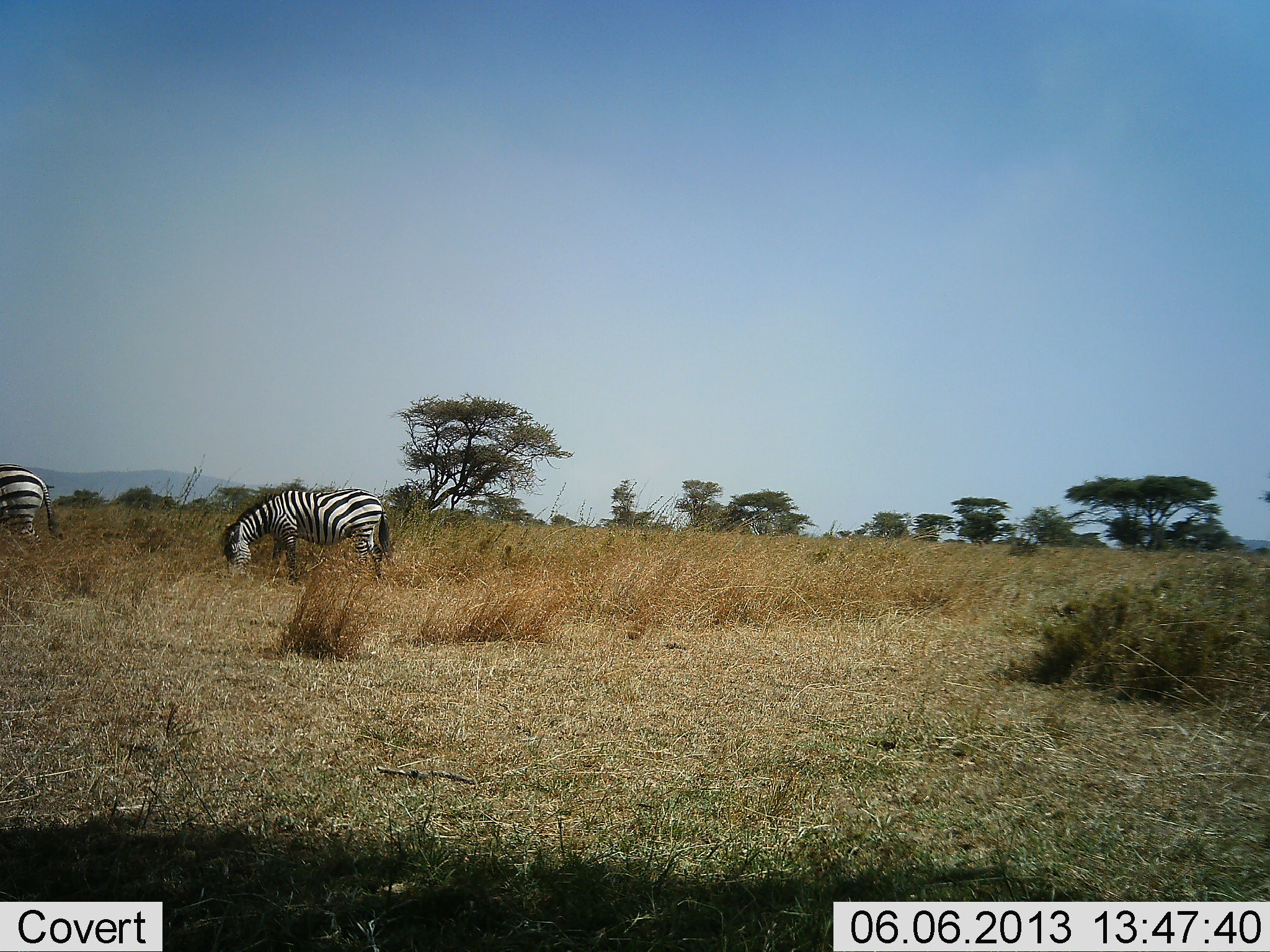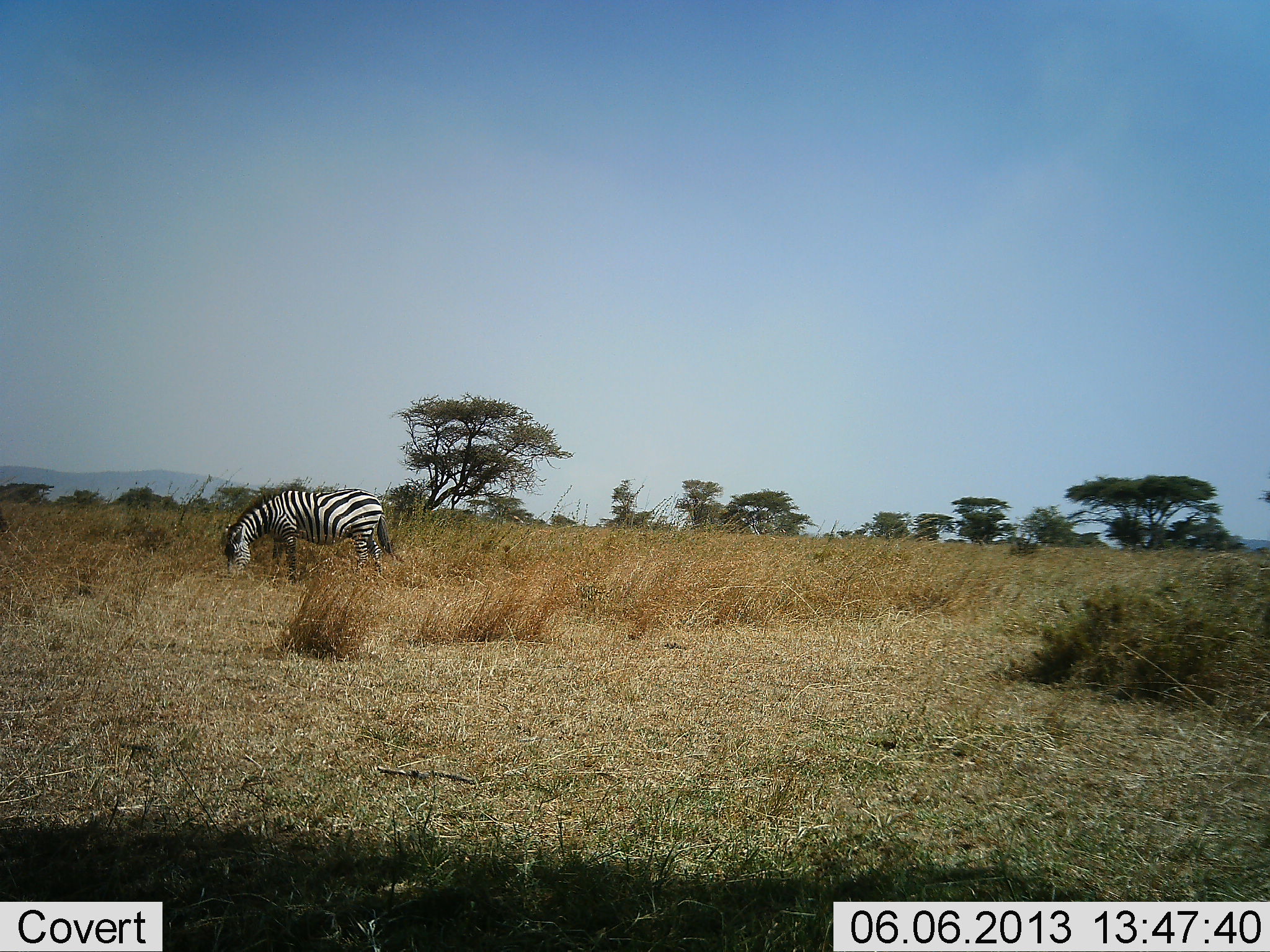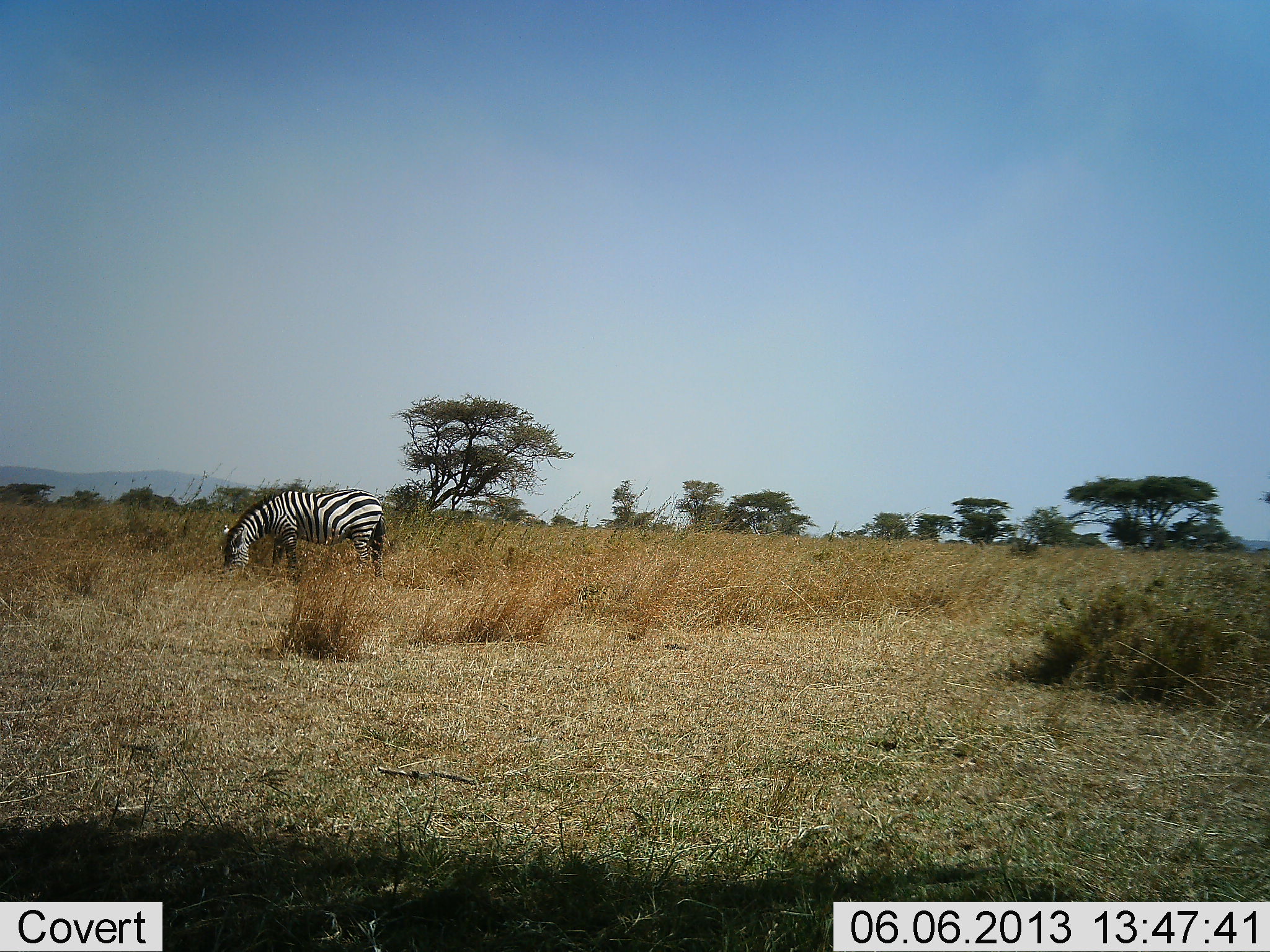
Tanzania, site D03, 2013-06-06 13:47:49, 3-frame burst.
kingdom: Animalia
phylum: Chordata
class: Mammalia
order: Perissodactyla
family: Equidae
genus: Equus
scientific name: Equus quagga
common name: plains zebra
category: zebra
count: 2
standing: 32%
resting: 0%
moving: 52%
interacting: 0%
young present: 0%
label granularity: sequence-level